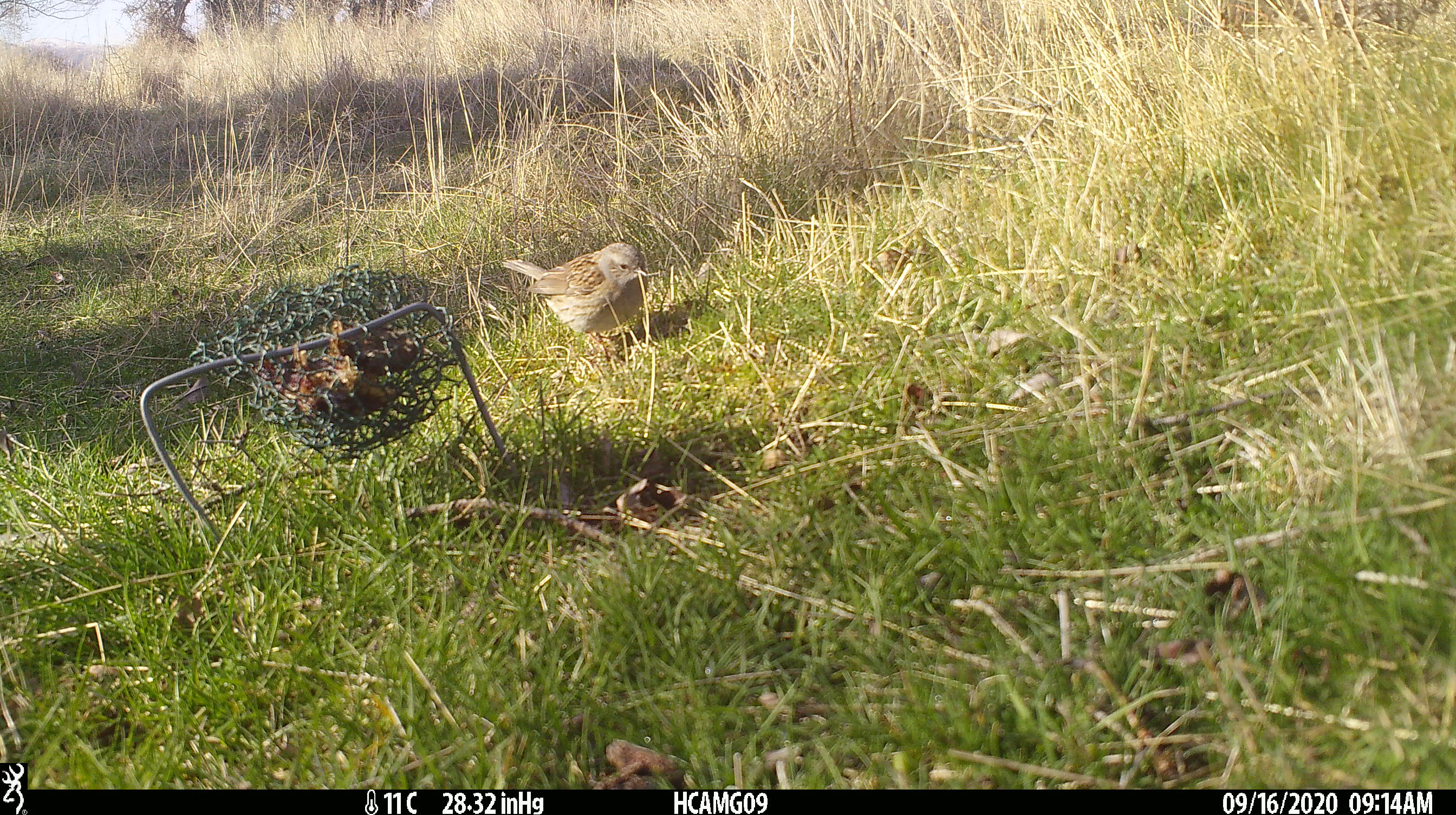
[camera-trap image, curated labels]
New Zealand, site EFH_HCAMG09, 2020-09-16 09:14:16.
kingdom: Animalia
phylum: Chordata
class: Aves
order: Passeriformes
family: Prunellidae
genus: Prunella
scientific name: Prunella modularis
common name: dunnock